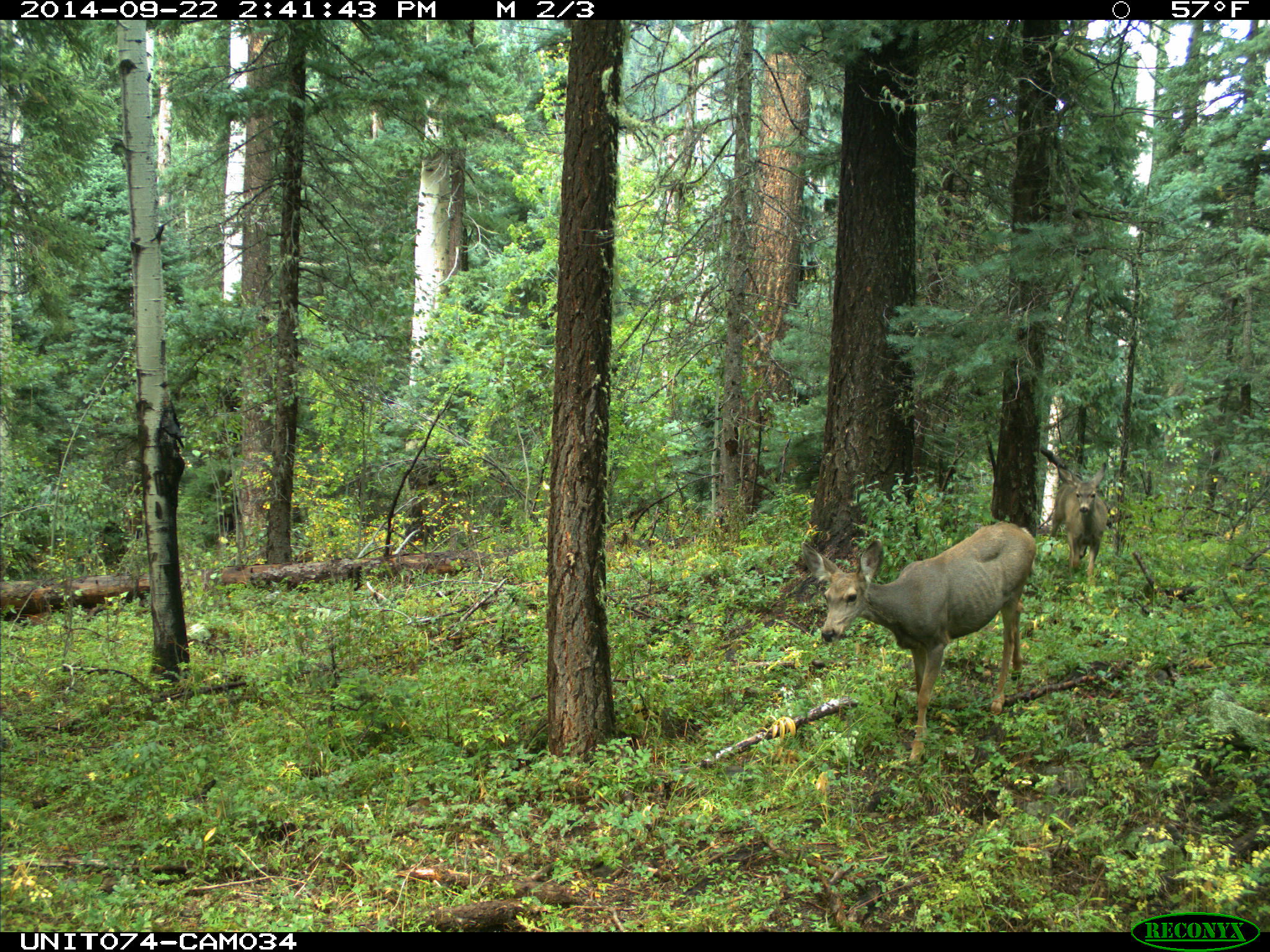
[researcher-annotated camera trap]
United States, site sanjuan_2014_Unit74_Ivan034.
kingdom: Animalia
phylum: Chordata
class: Mammalia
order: Artiodactyla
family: Cervidae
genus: Odocoileus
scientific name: Odocoileus hemionus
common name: mule deer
Odocoileus hemionus (mule deer).